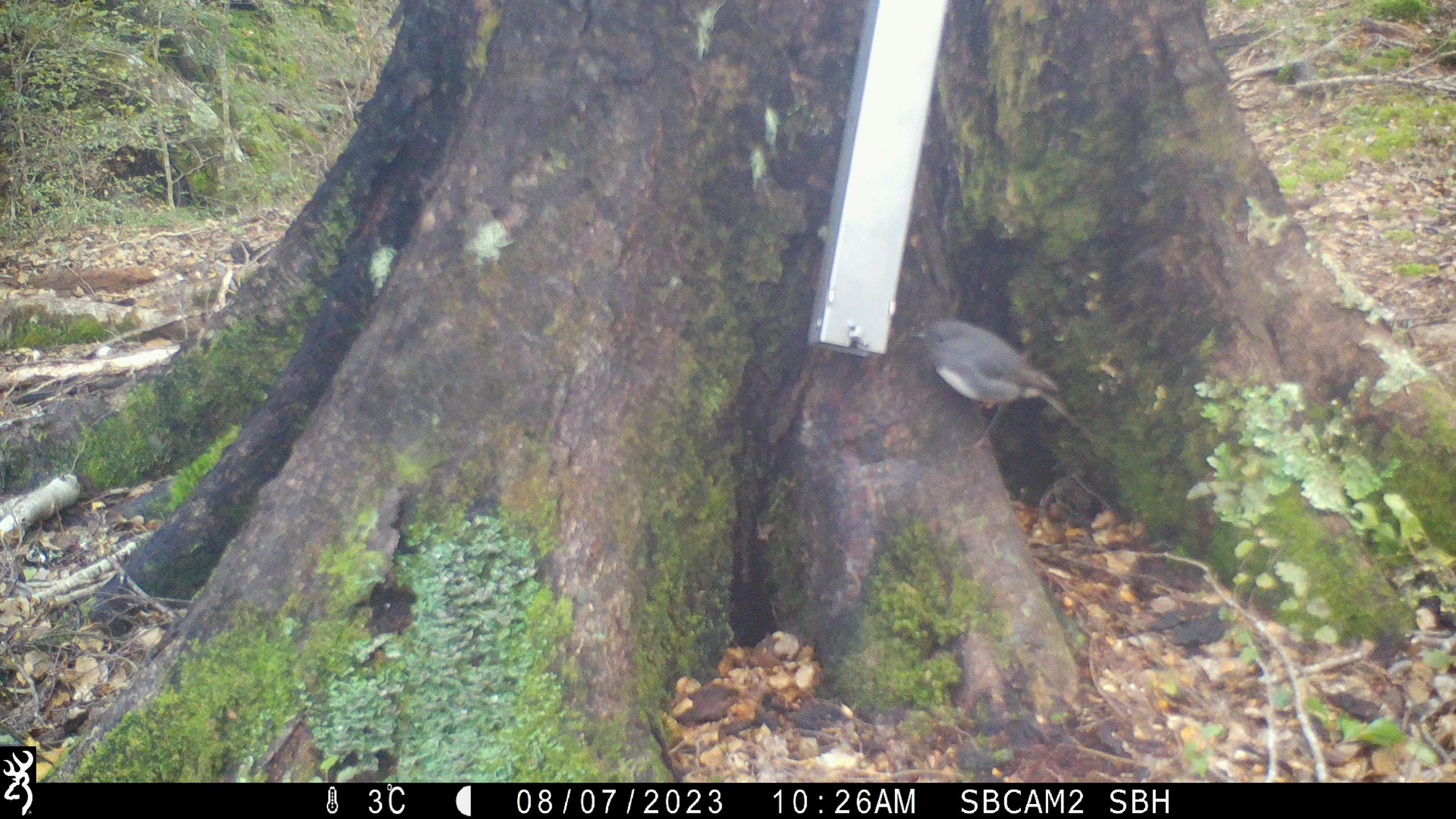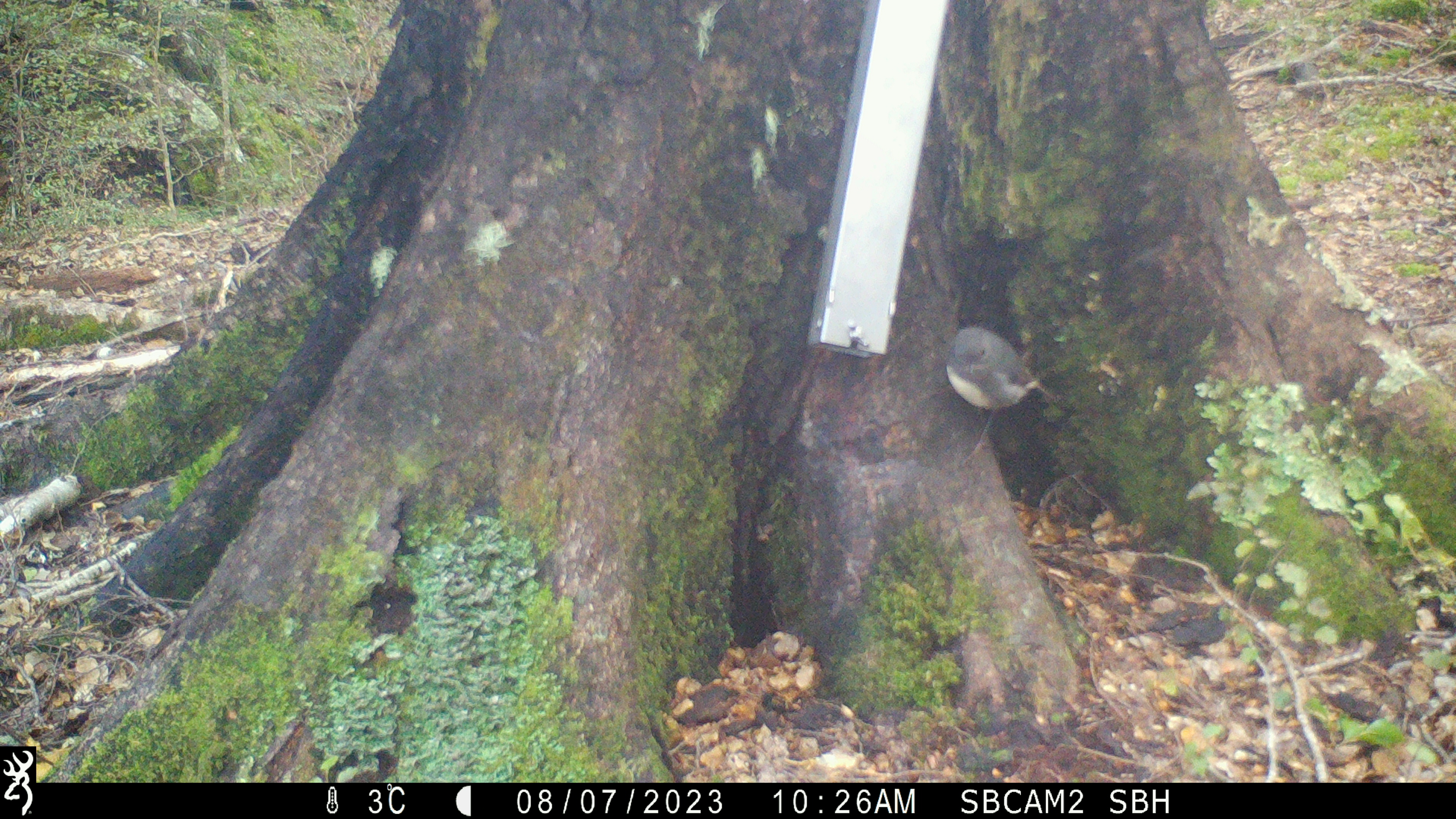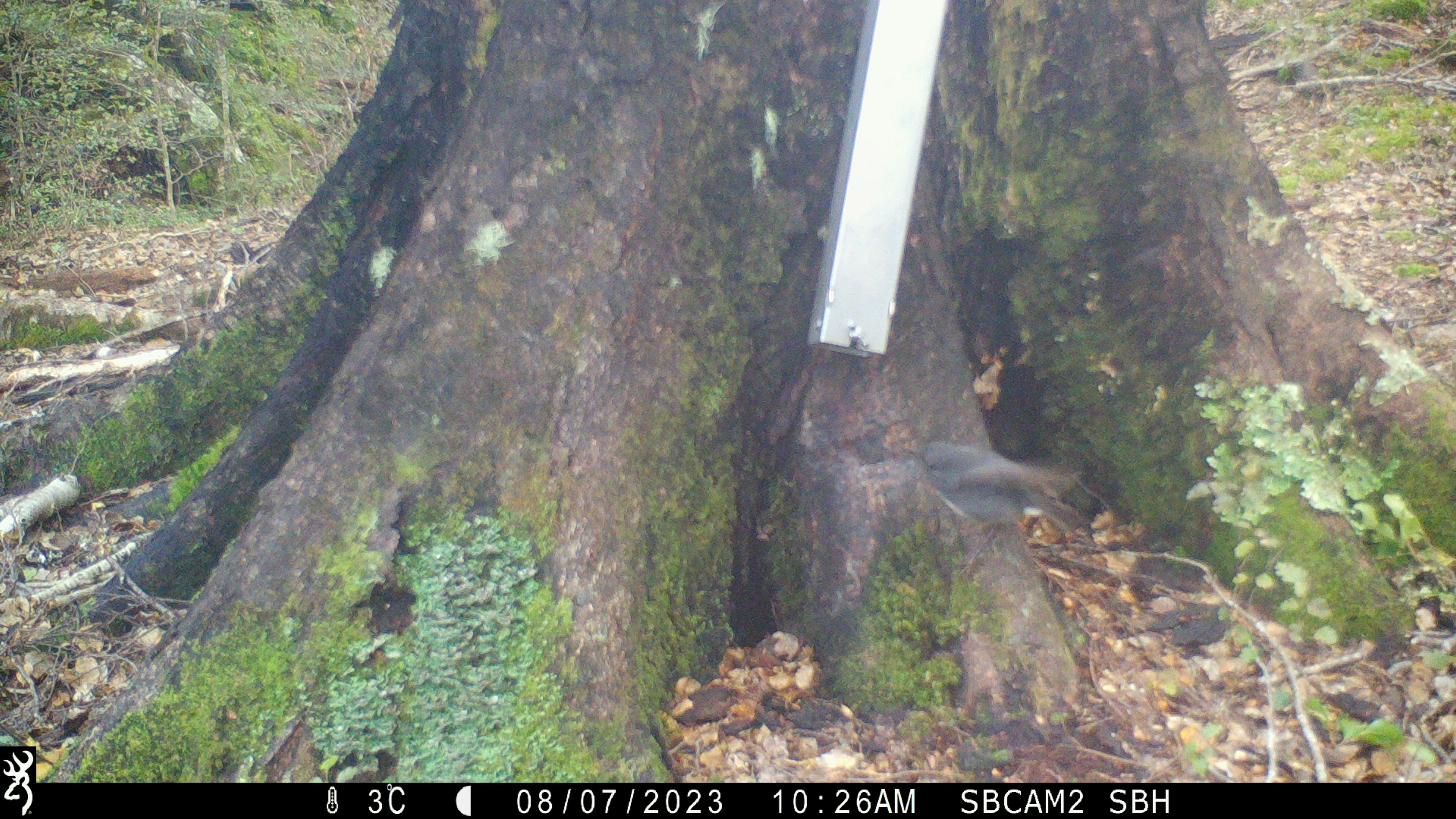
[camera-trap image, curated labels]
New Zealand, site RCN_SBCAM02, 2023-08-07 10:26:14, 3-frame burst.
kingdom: Animalia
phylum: Chordata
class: Aves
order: Passeriformes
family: Petroicidae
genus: Petroica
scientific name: Petroica australis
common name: new zealand robin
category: robin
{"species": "robin (new zealand robin) (Petroica australis)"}